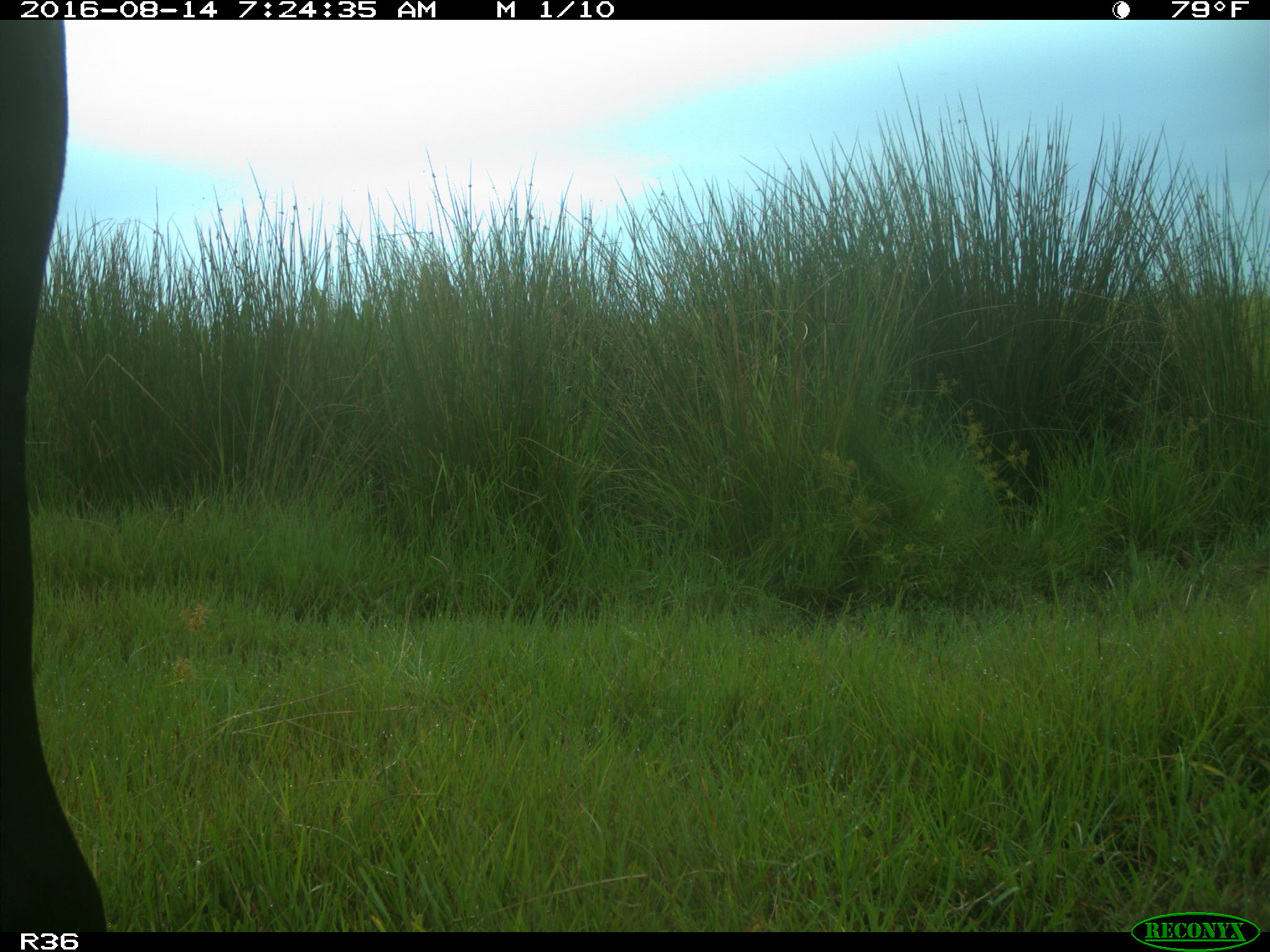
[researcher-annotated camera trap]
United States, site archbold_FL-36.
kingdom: Animalia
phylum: Chordata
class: Mammalia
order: Artiodactyla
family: Bovidae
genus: Bos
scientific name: Bos taurus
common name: domestic cow